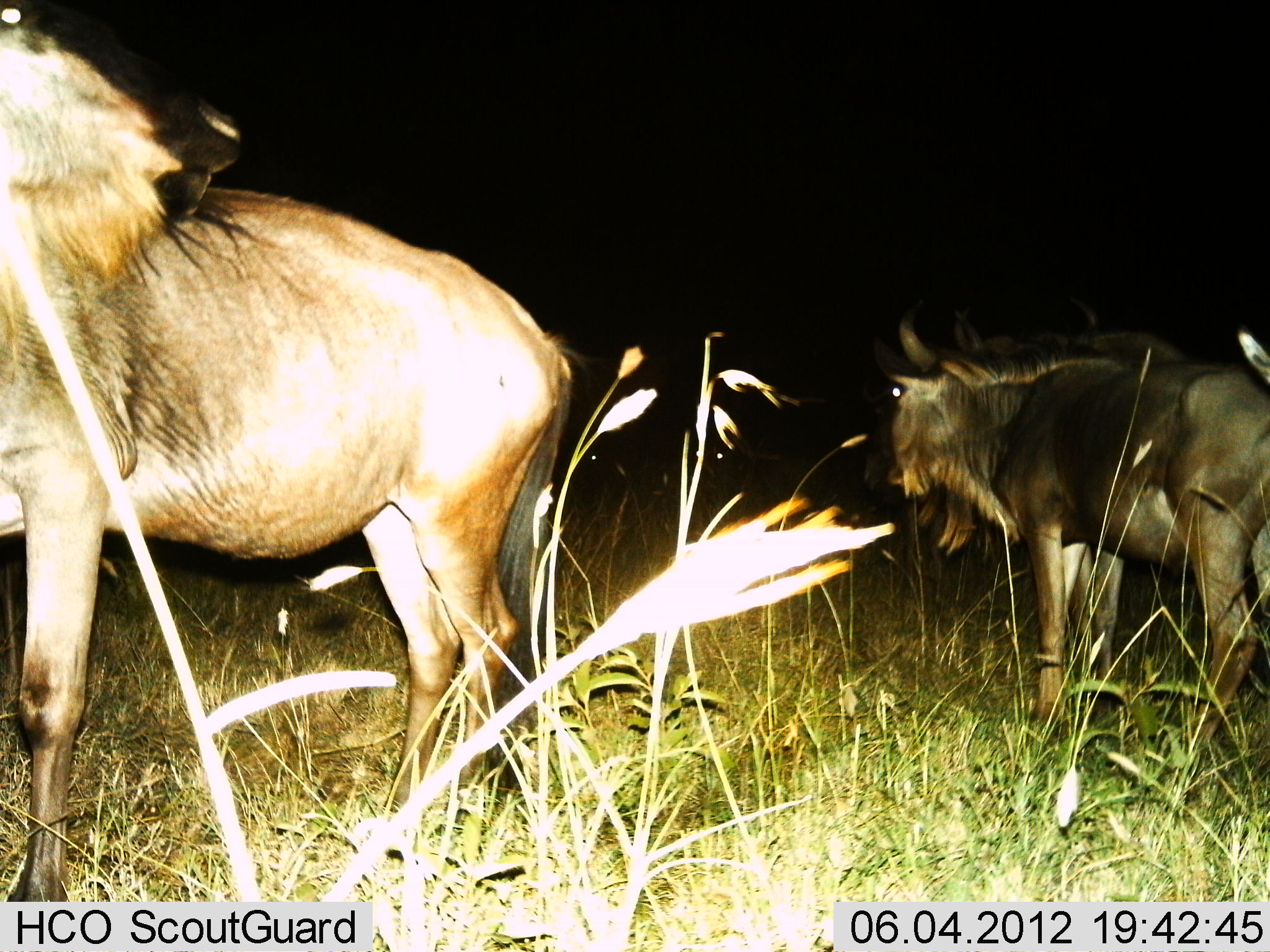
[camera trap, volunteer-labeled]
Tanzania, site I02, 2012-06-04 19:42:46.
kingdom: Animalia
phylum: Chordata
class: Mammalia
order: Artiodactyla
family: Bovidae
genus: Connochaetes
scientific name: Connochaetes taurinus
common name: blue wildebeest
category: wildebeest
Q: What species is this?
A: Wildebeest (blue wildebeest) (Connochaetes taurinus).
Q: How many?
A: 2.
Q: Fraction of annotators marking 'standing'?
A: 90%.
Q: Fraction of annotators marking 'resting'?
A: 0%.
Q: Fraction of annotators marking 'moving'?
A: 0%.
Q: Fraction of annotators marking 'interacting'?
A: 10%.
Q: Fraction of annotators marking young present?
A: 10%.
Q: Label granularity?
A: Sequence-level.